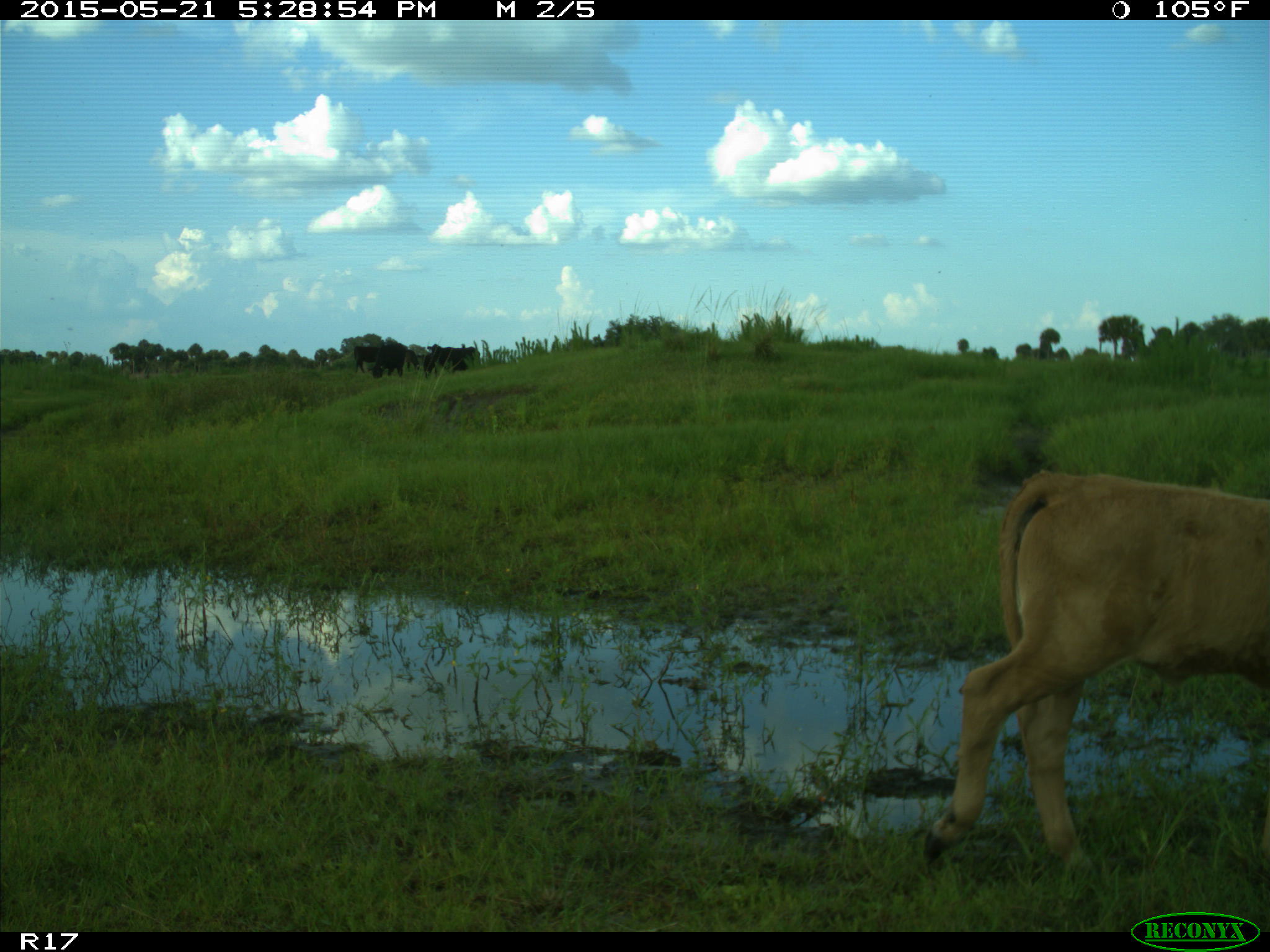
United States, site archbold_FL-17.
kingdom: Animalia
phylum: Chordata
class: Mammalia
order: Artiodactyla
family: Bovidae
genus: Bos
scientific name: Bos taurus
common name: domestic cow